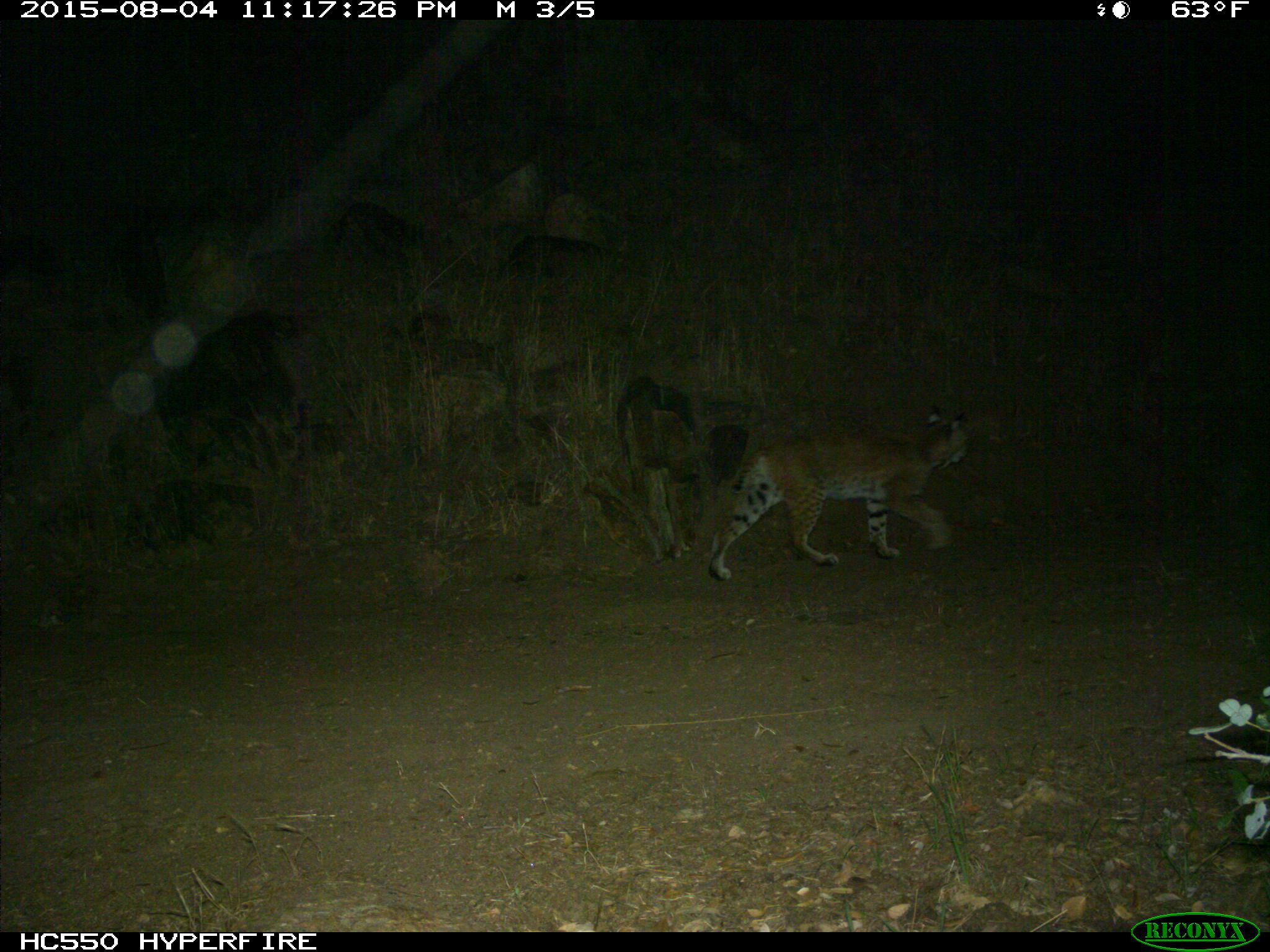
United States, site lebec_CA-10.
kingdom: Animalia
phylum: Chordata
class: Mammalia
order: Carnivora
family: Felidae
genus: Lynx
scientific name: Lynx rufus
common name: bobcat